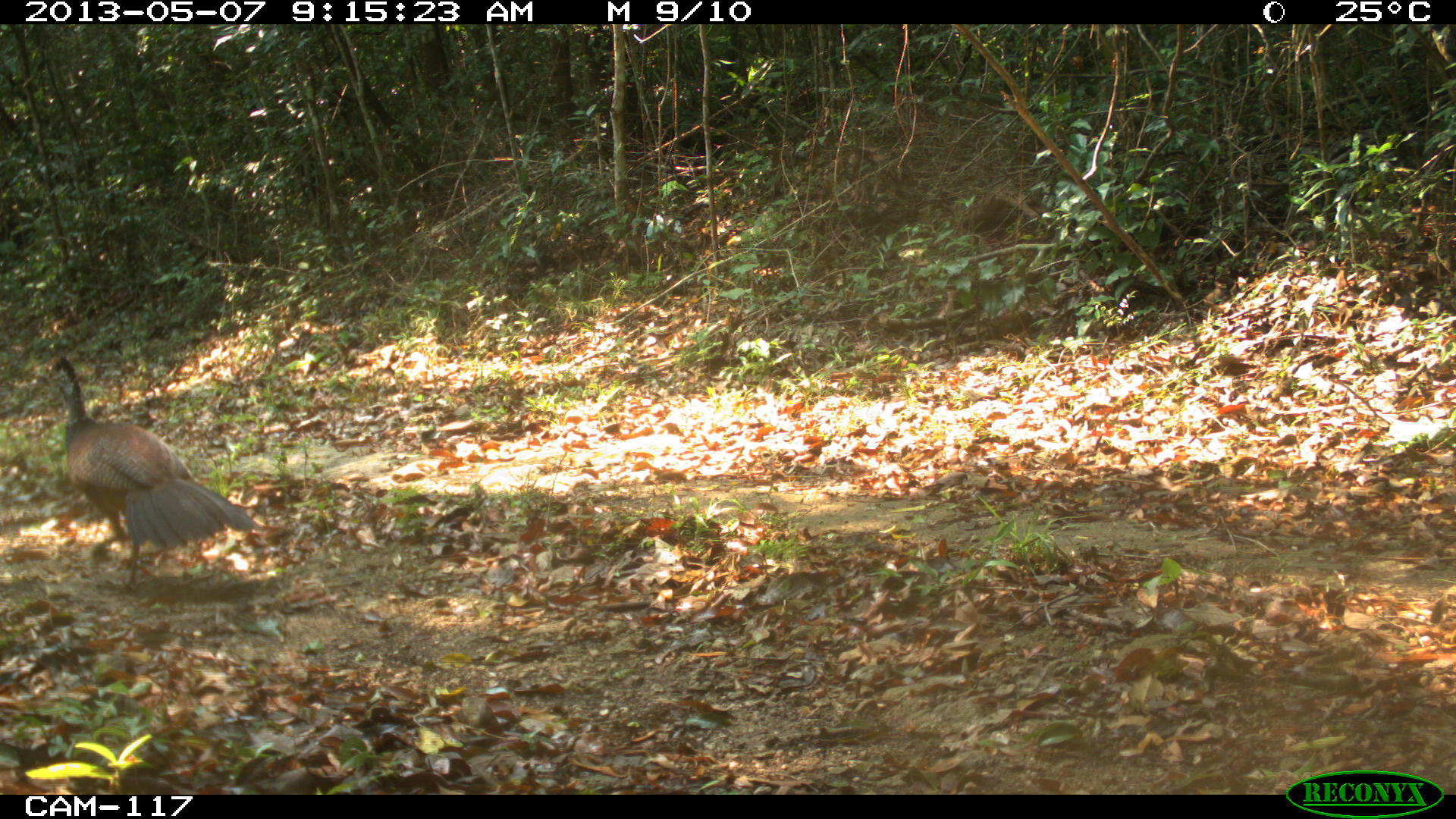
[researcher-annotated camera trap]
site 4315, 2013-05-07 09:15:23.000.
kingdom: Animalia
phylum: Chordata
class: Aves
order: Galliformes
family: Cracidae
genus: Crax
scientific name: Crax rubra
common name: great curassow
Crax rubra (great curassow), count 1, sex female.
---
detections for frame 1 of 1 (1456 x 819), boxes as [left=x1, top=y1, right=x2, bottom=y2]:
crax rubra: [left=31, top=355, right=258, bottom=590]